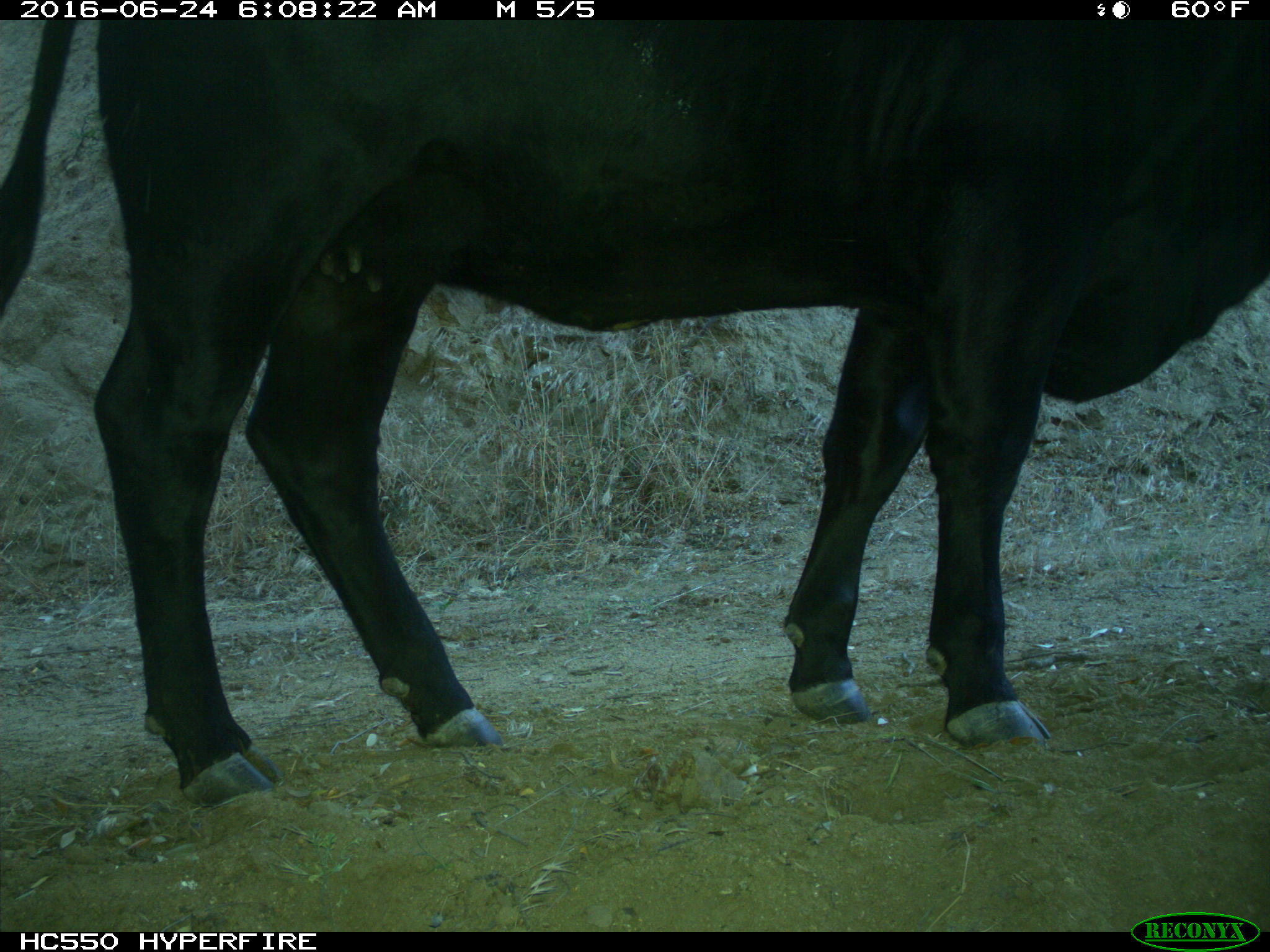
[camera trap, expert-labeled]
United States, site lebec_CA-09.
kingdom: Animalia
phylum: Chordata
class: Mammalia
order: Artiodactyla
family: Bovidae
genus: Bos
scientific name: Bos taurus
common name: domestic cow